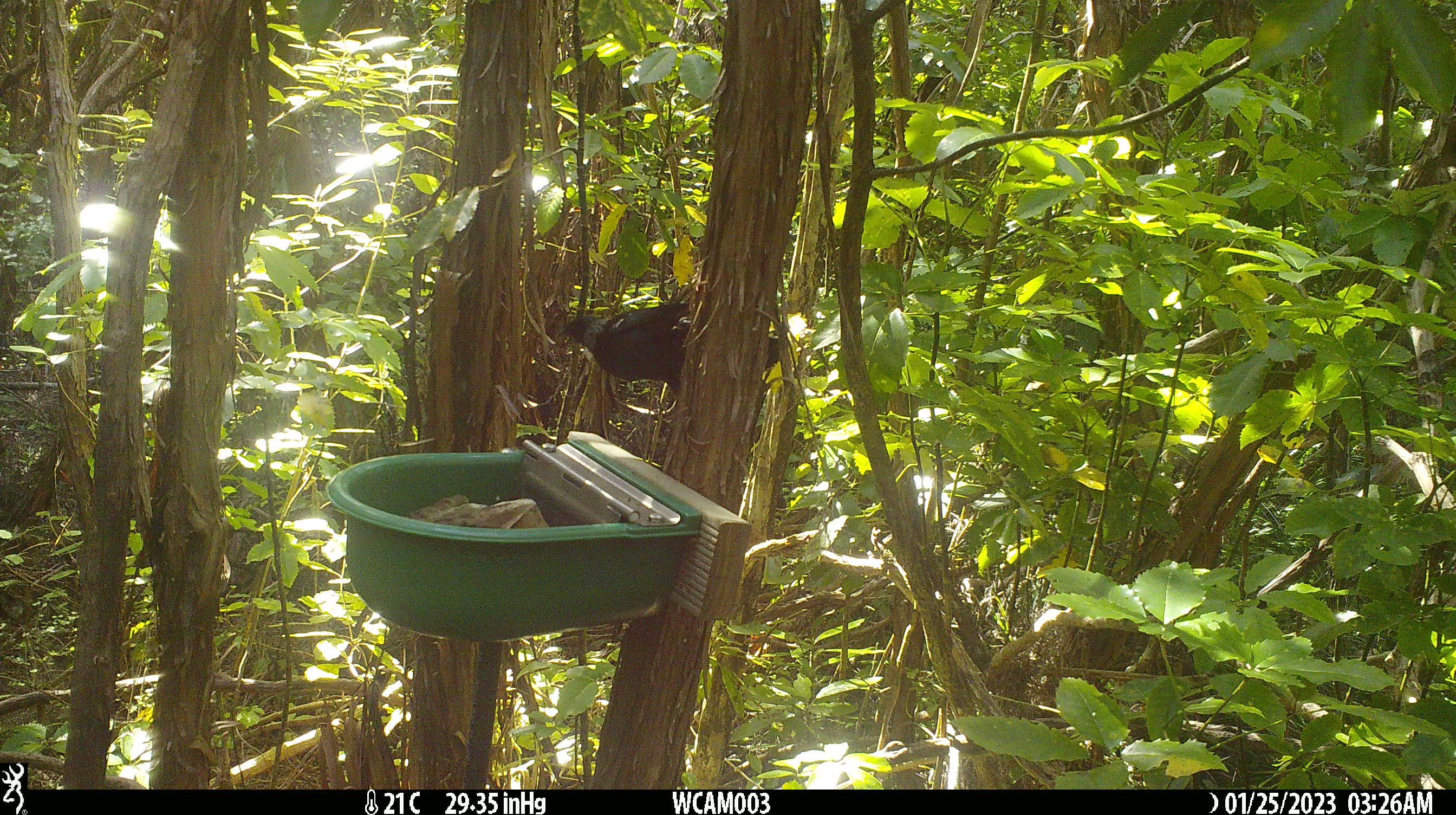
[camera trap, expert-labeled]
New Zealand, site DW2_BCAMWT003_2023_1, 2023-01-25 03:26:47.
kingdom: Animalia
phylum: Chordata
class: Aves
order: Passeriformes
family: Meliphagidae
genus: Prosthemadera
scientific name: Prosthemadera novaeseelandiae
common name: tui